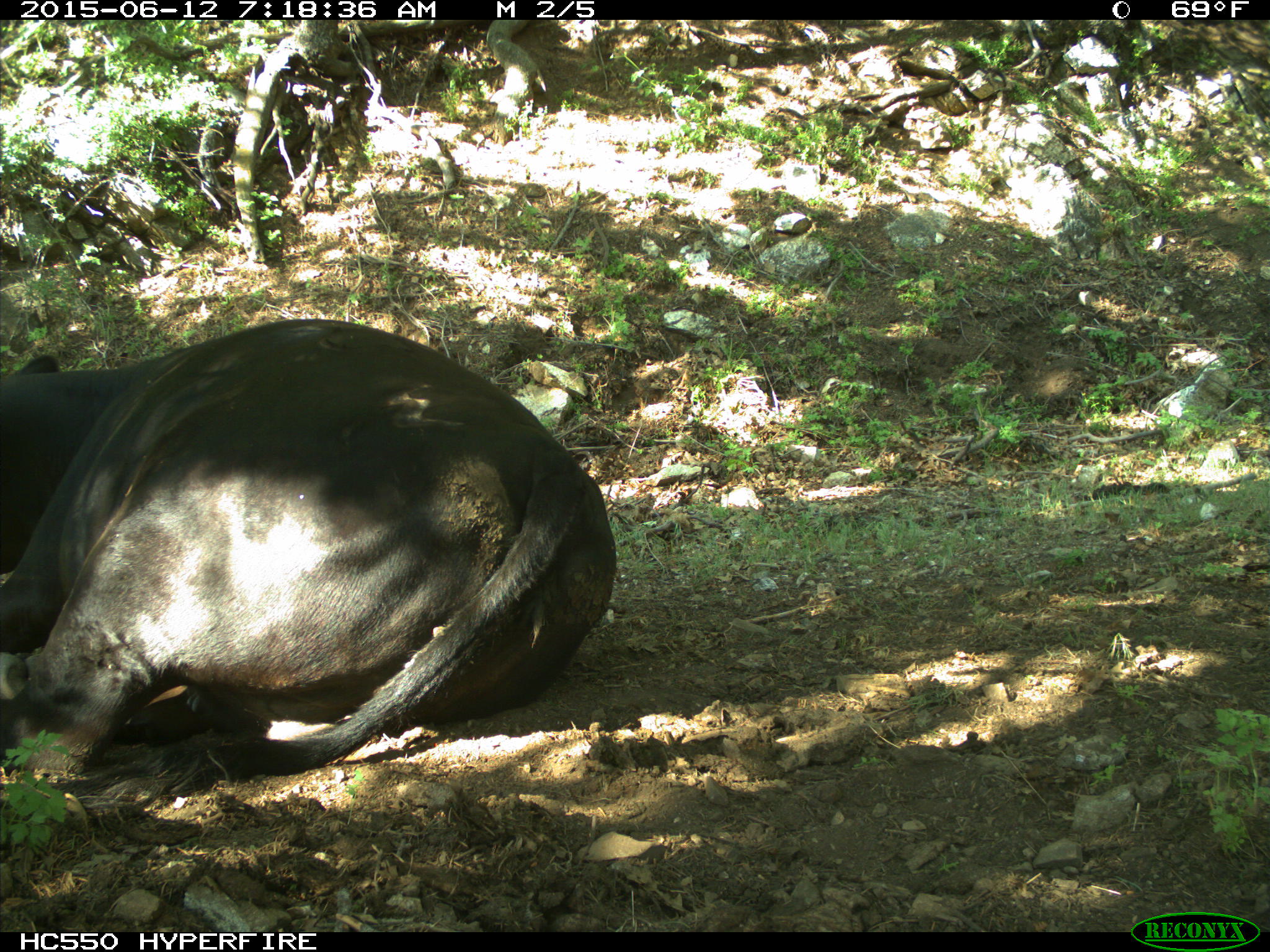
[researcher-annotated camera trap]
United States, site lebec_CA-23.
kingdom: Animalia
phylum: Chordata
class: Mammalia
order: Artiodactyla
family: Bovidae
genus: Bos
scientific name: Bos taurus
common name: domestic cow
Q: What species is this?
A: Bos taurus (domestic cow).